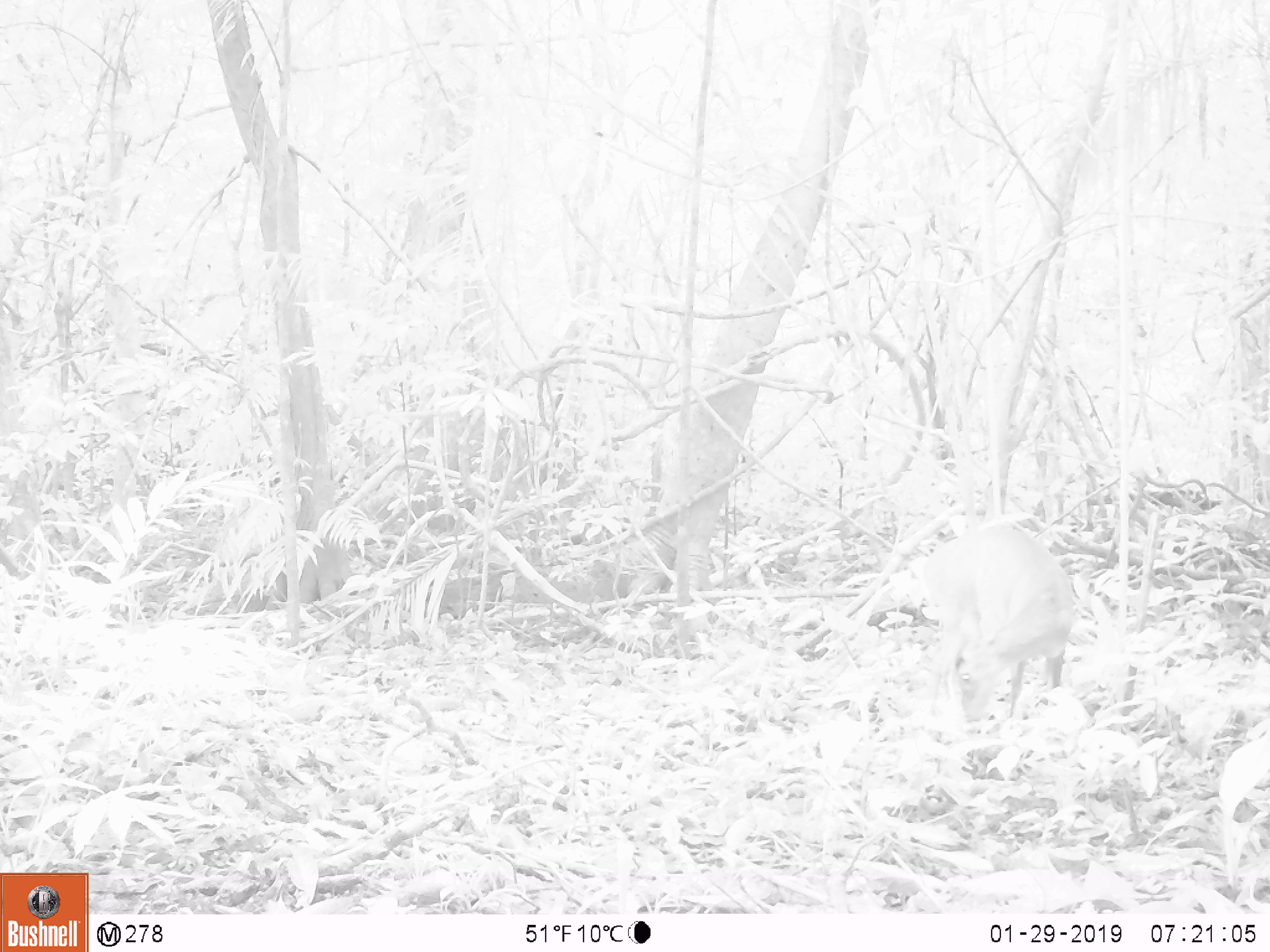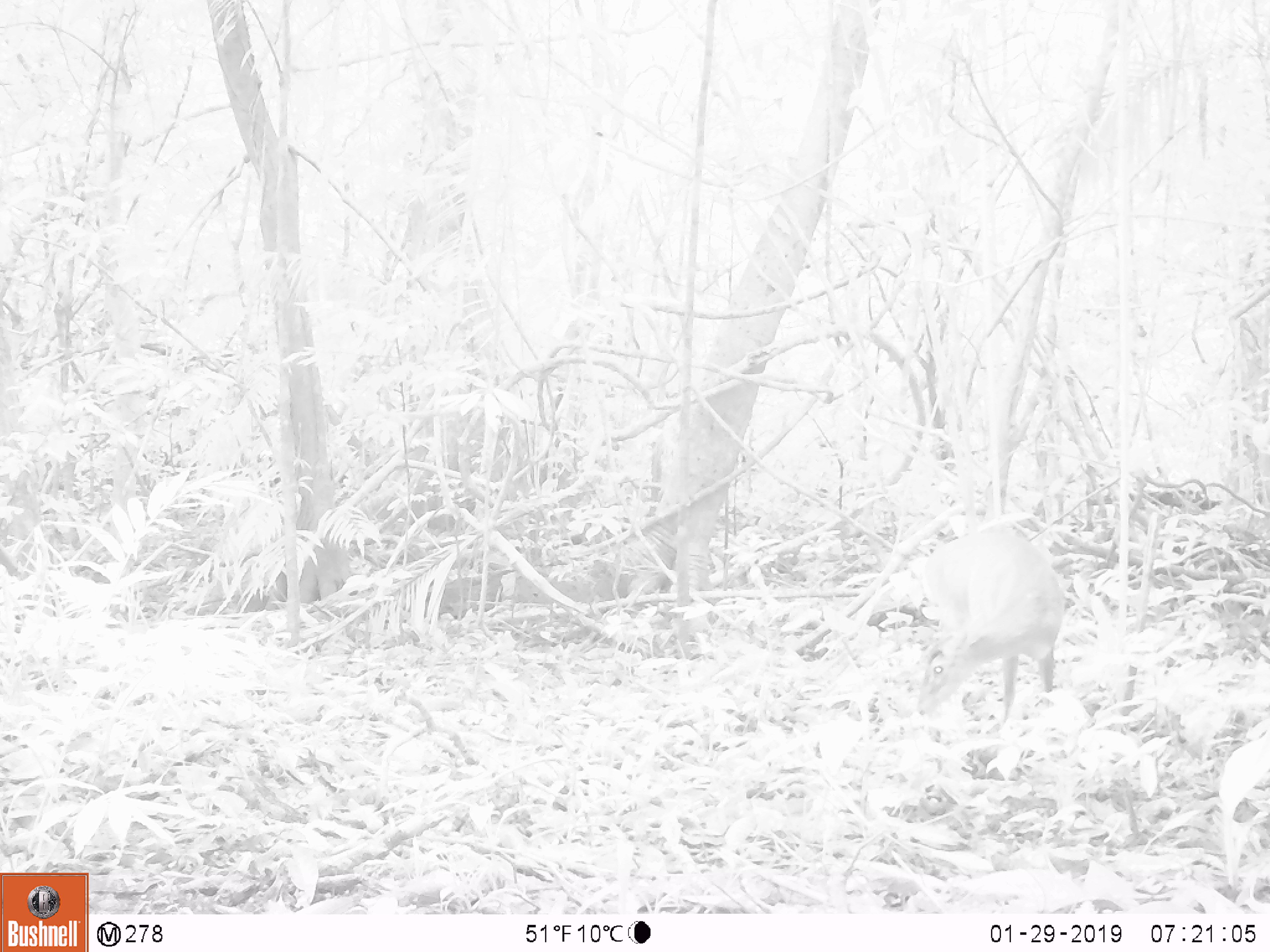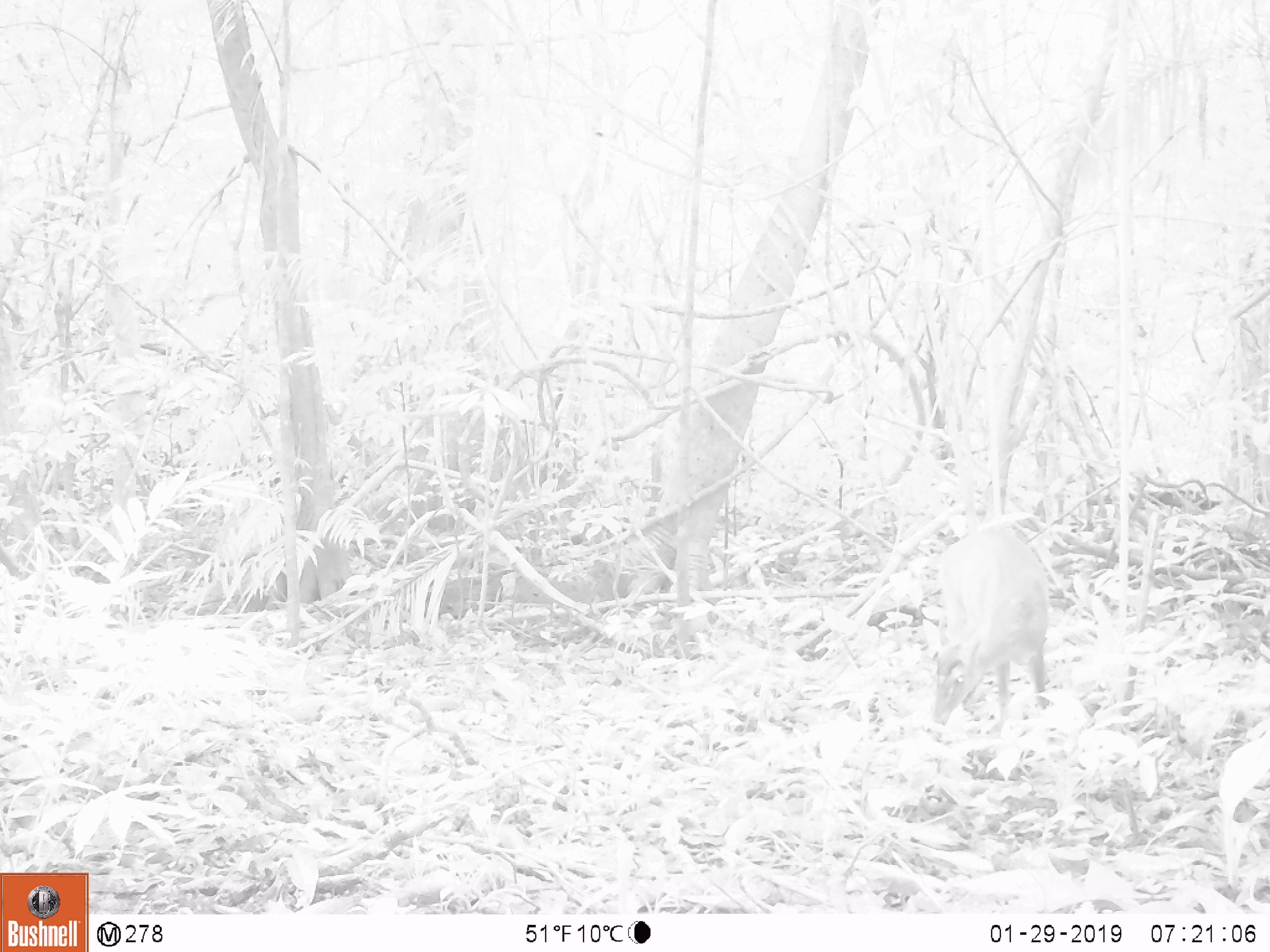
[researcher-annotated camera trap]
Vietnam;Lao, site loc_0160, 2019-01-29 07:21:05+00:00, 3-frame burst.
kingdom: Animalia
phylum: Chordata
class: Mammalia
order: Artiodactyla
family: Cervidae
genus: Muntiacus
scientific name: Muntiacus vuquangensis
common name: large-antlered muntjac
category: large antlered muntjac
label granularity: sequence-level